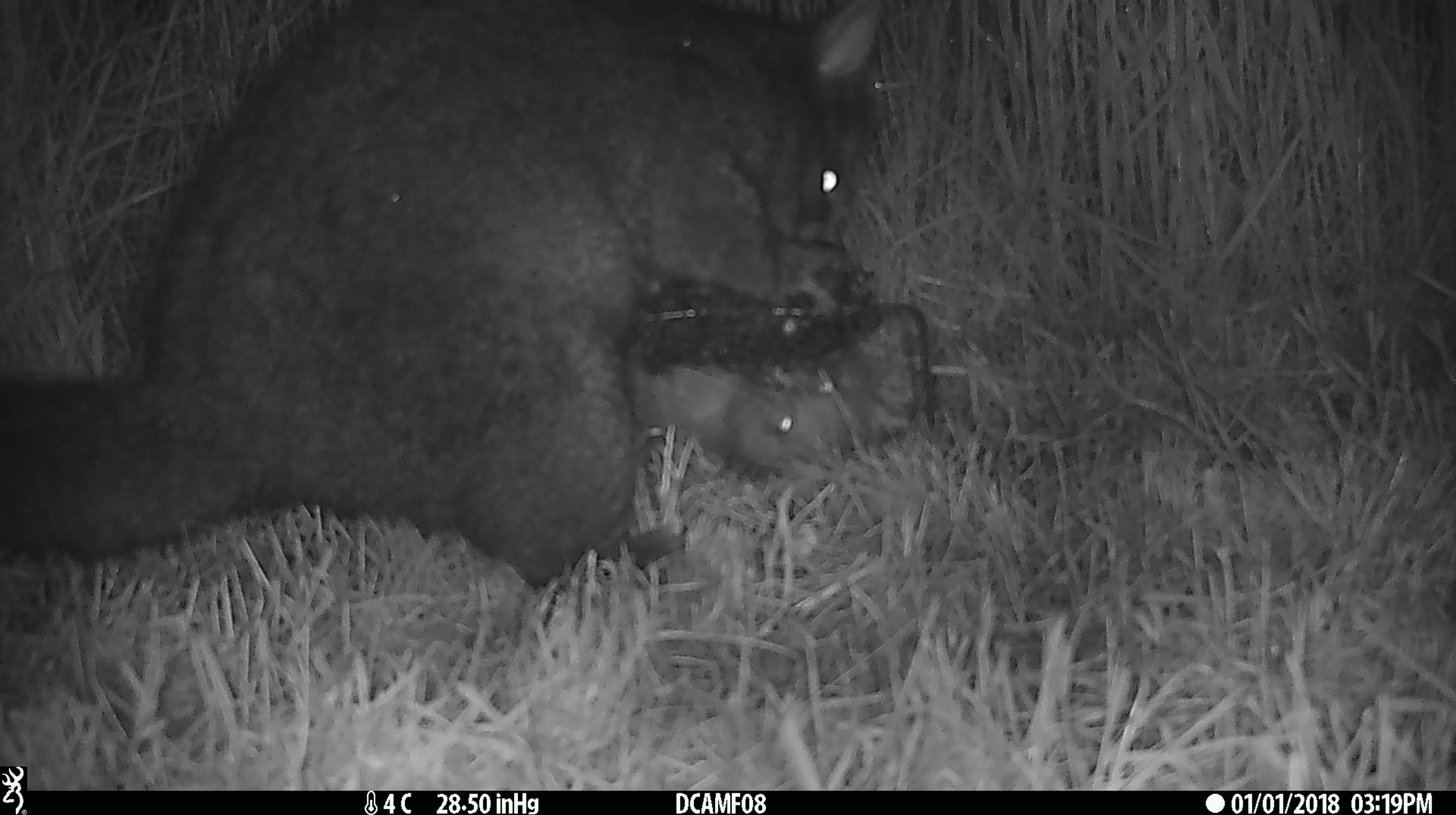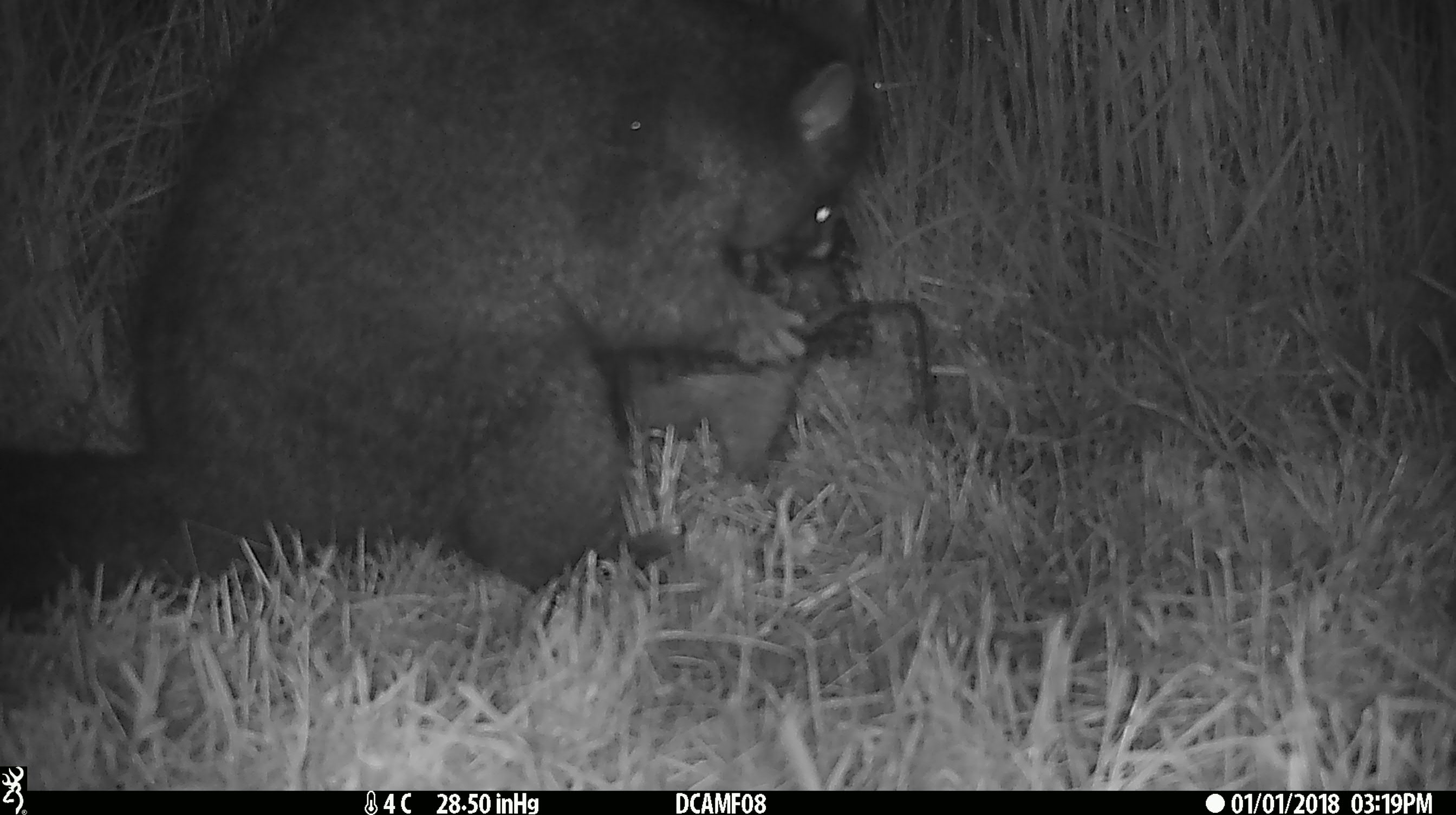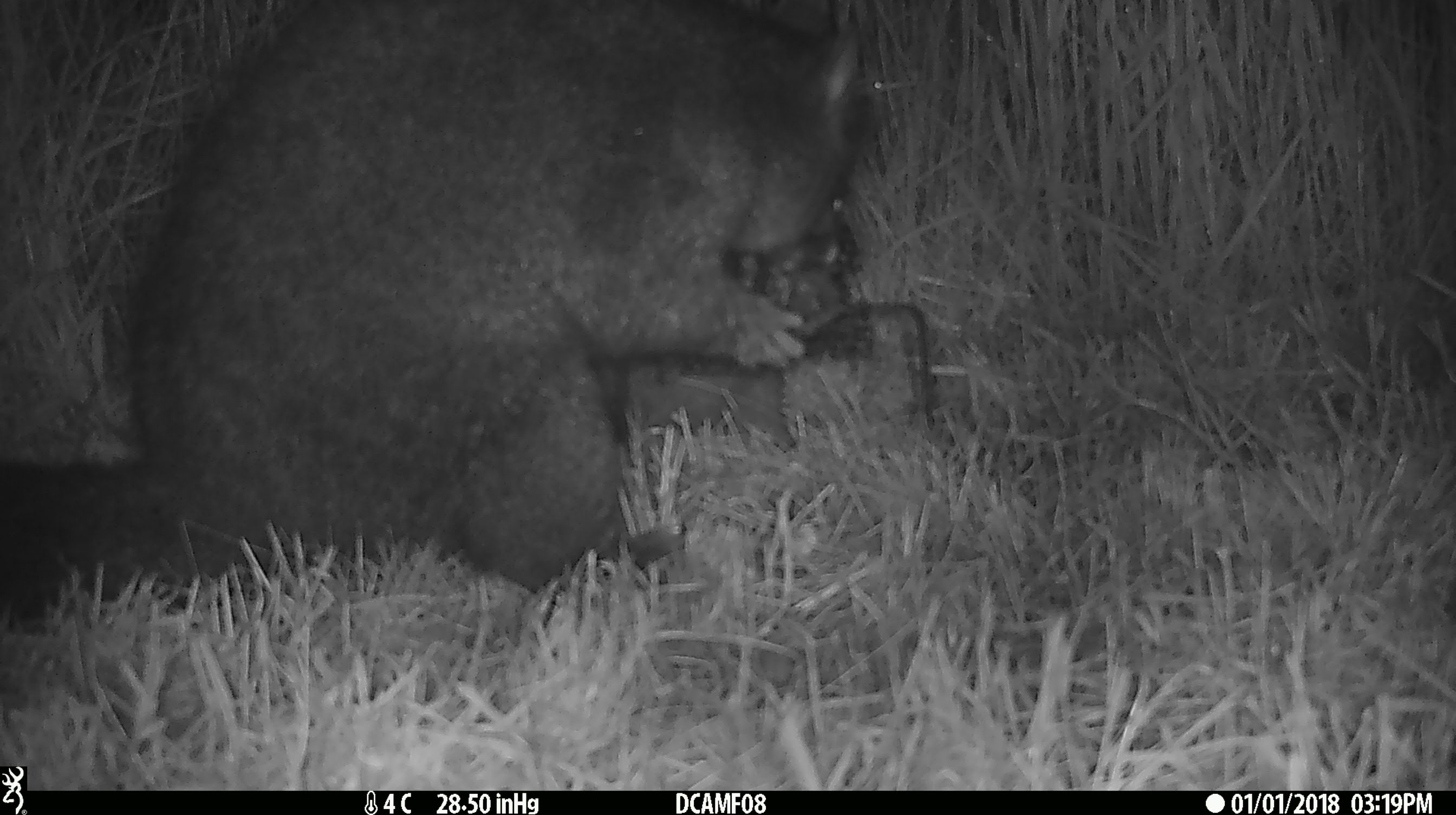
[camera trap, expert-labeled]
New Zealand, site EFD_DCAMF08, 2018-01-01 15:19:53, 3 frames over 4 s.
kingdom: Animalia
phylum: Chordata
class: Mammalia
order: Diprotodontia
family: Phalangeridae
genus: Trichosurus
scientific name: Trichosurus vulpecula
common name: common brushtail possum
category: possum